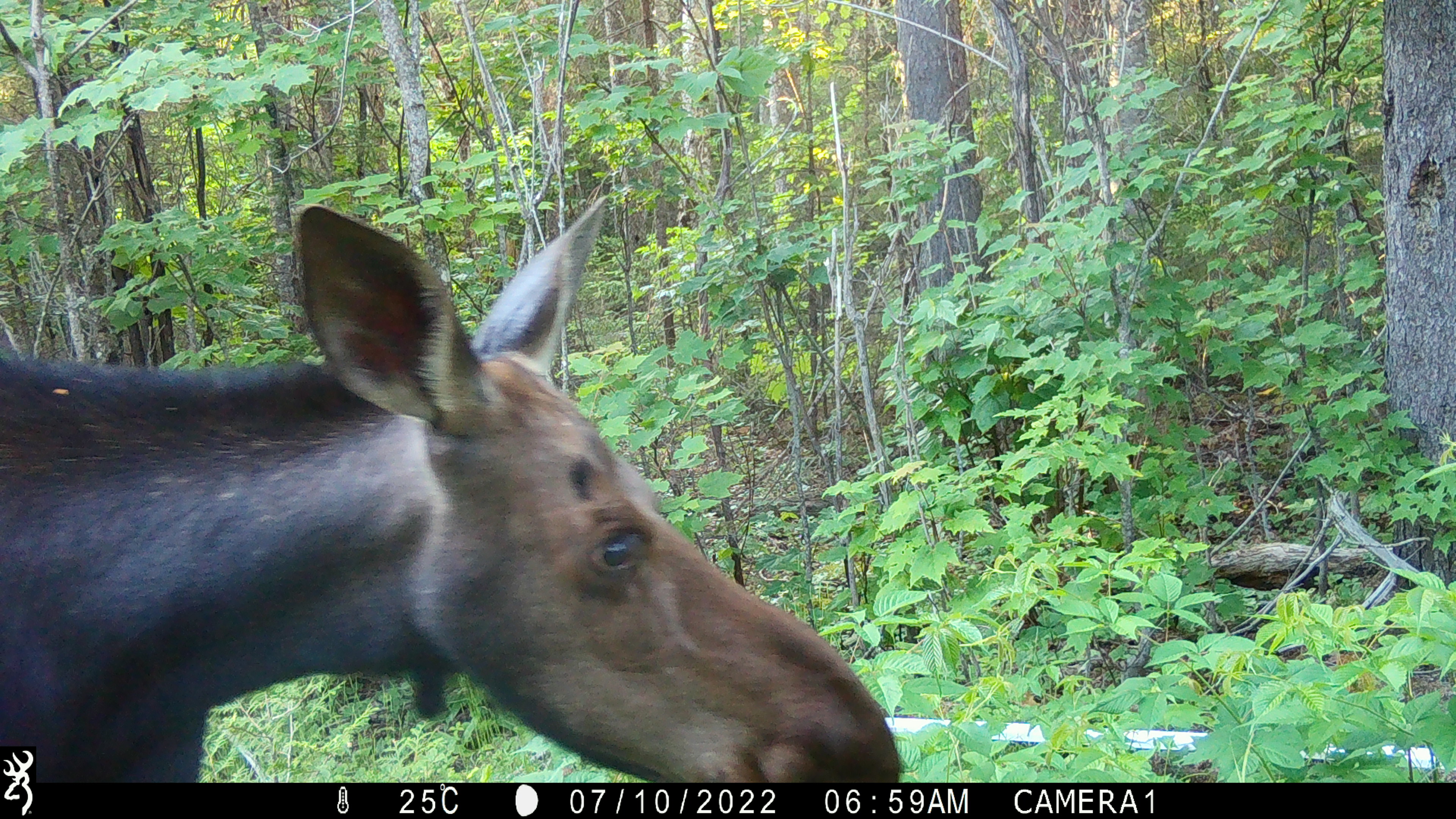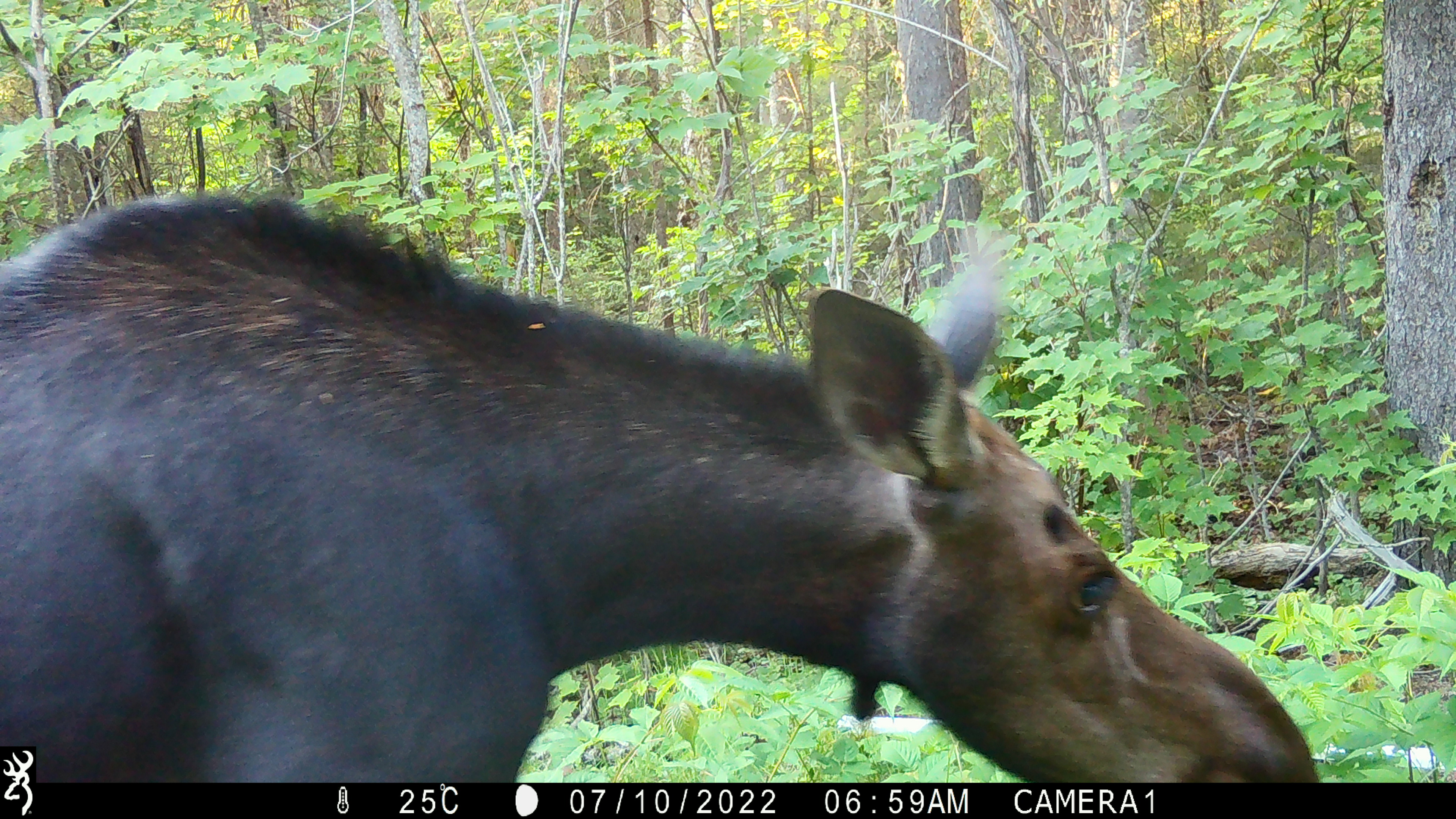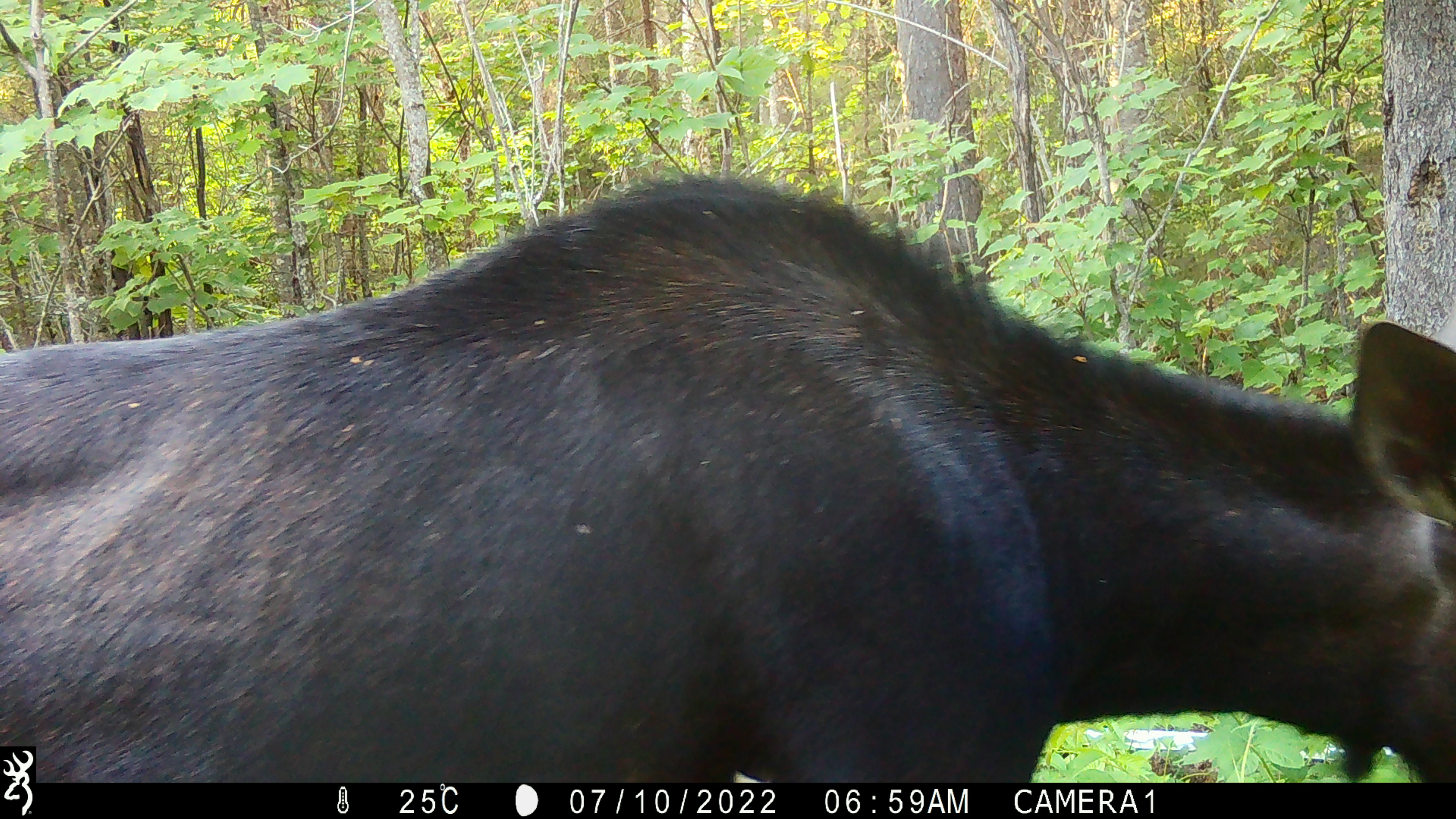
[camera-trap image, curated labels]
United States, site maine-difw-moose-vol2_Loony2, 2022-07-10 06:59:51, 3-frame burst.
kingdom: Animalia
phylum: Chordata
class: Mammalia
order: Artiodactyla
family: Cervidae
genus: Alces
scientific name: Alces alces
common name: moose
Moose (Alces alces).